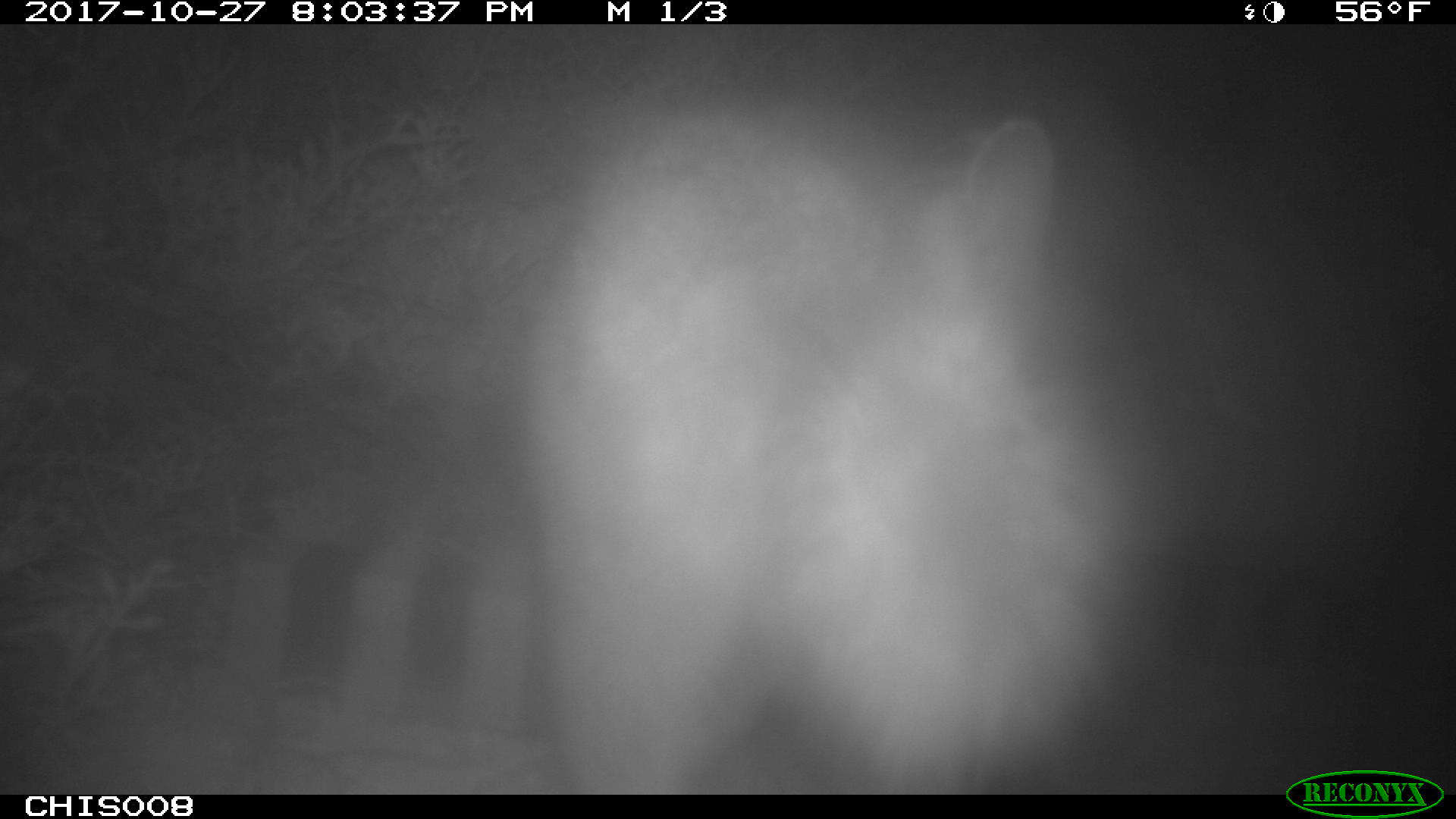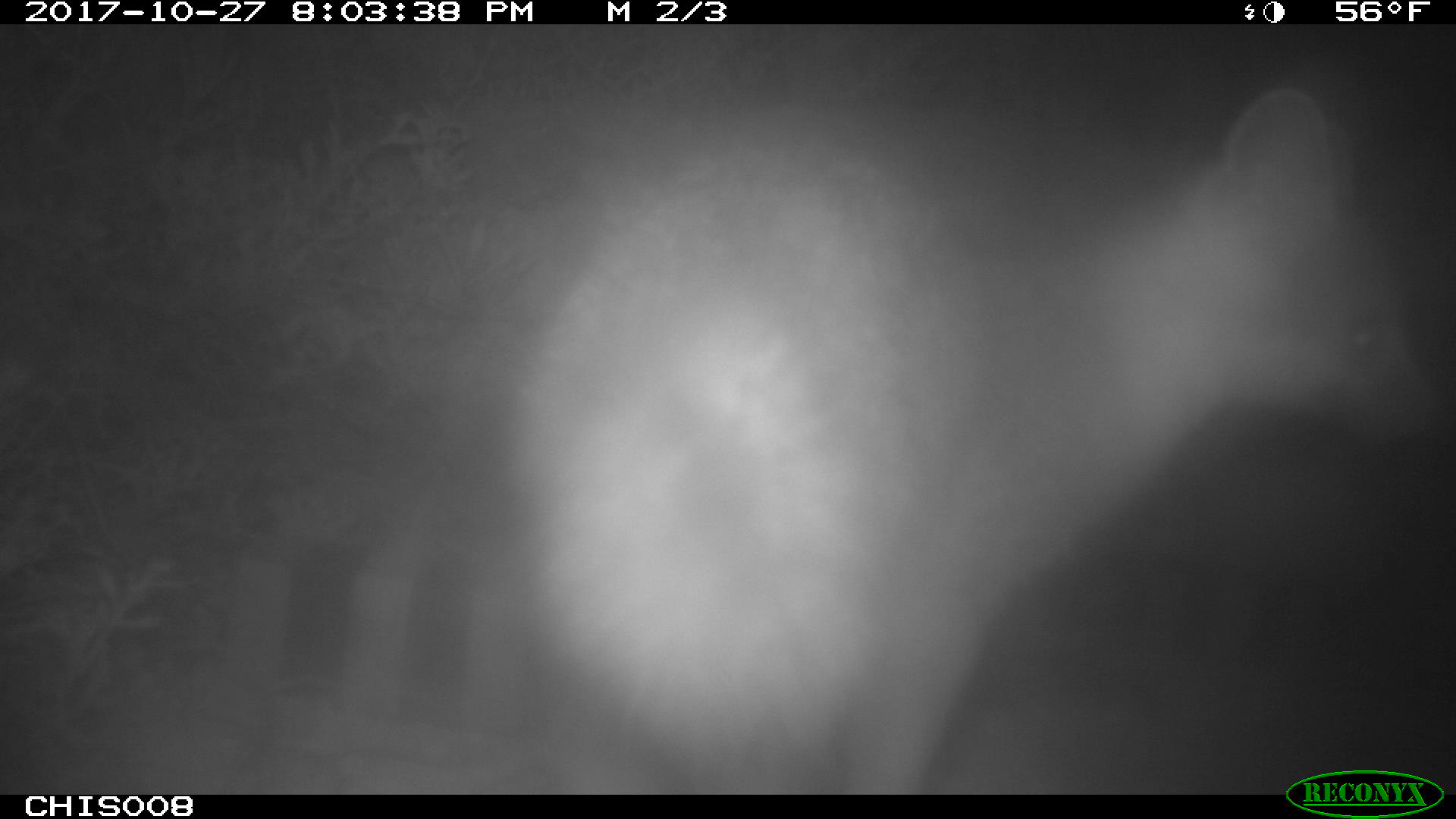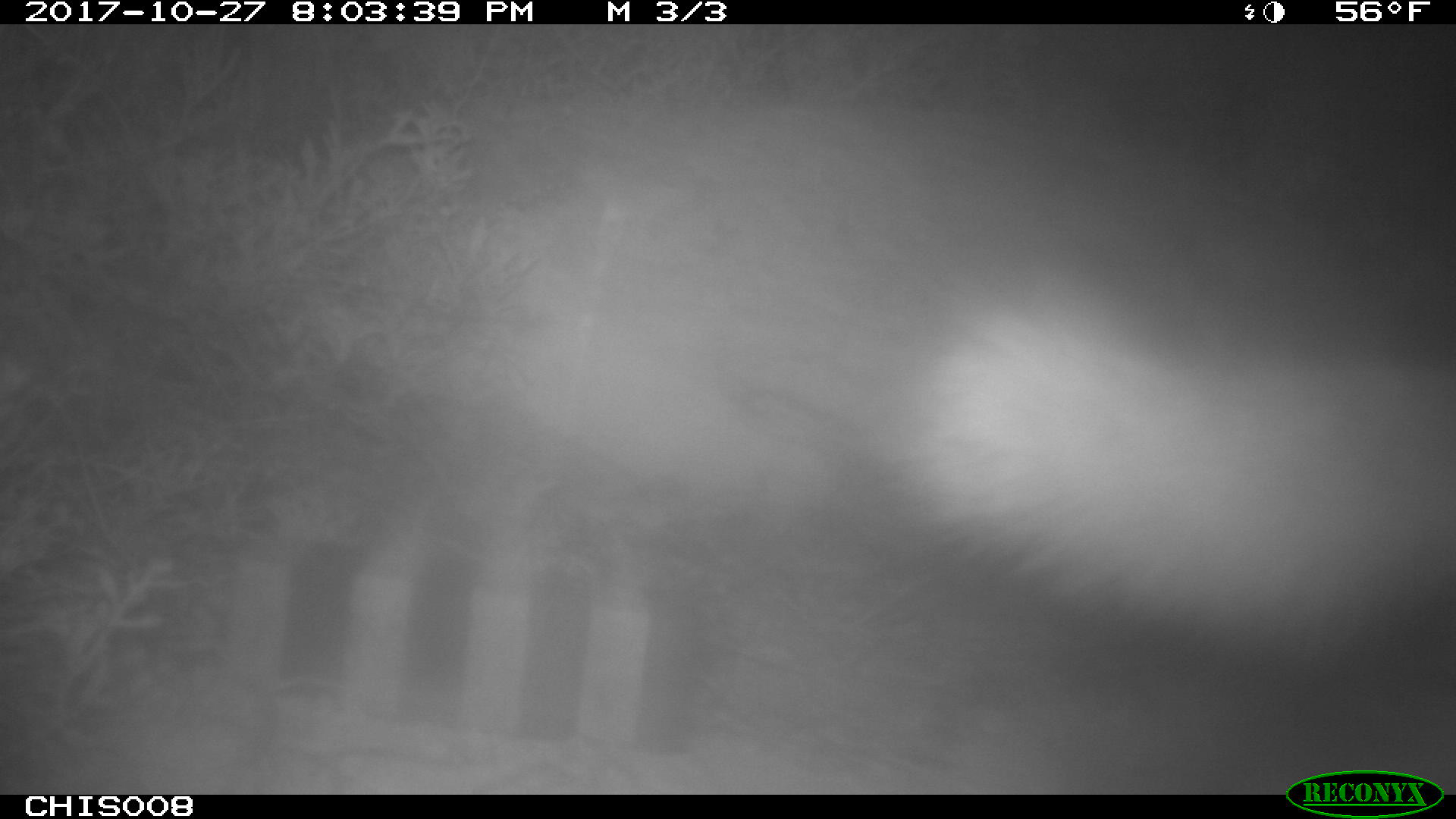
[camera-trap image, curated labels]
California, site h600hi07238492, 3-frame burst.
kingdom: Animalia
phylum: Chordata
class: Mammalia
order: Carnivora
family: Canidae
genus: Urocyon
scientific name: Urocyon littoralis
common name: island fox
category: fox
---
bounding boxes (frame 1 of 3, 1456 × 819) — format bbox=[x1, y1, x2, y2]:
fox: bbox=[522, 103, 1156, 794]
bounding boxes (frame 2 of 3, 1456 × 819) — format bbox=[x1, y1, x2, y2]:
fox: bbox=[514, 89, 1427, 795]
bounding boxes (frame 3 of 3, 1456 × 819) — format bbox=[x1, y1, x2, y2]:
fox: bbox=[899, 312, 1455, 641]